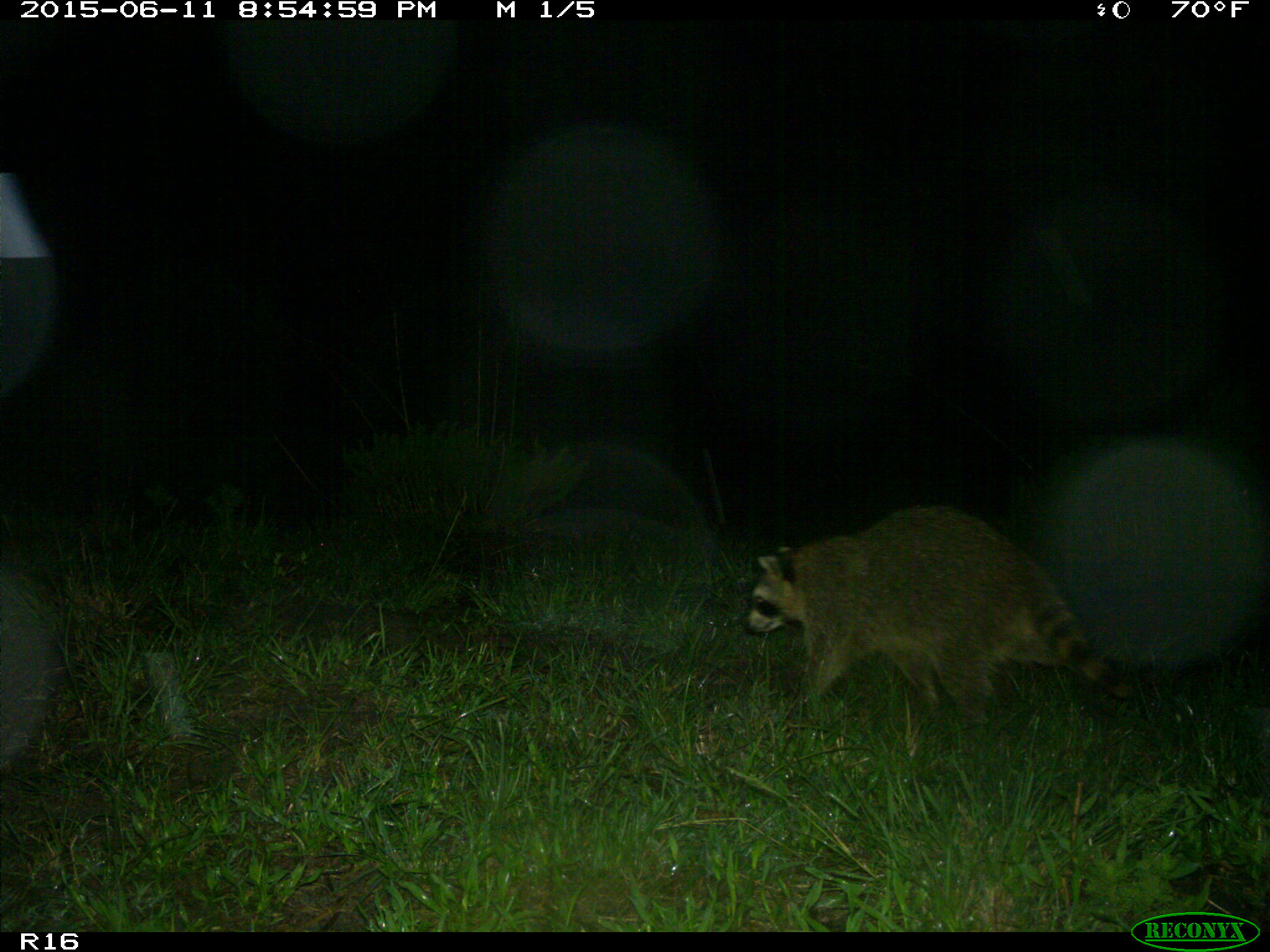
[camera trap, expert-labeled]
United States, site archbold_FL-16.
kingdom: Animalia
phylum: Chordata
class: Mammalia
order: Carnivora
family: Procyonidae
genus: Procyon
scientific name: Procyon lotor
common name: common raccoon